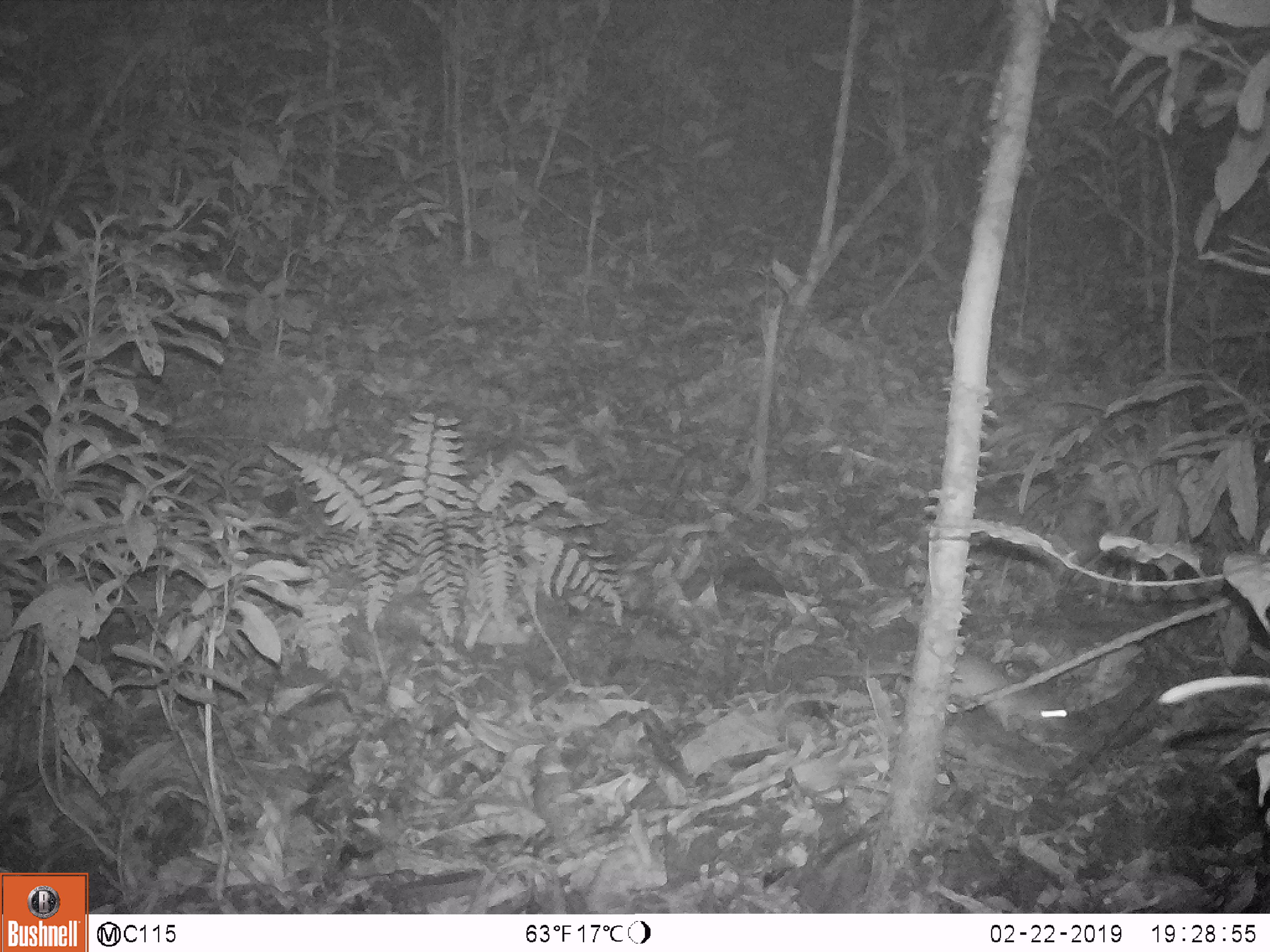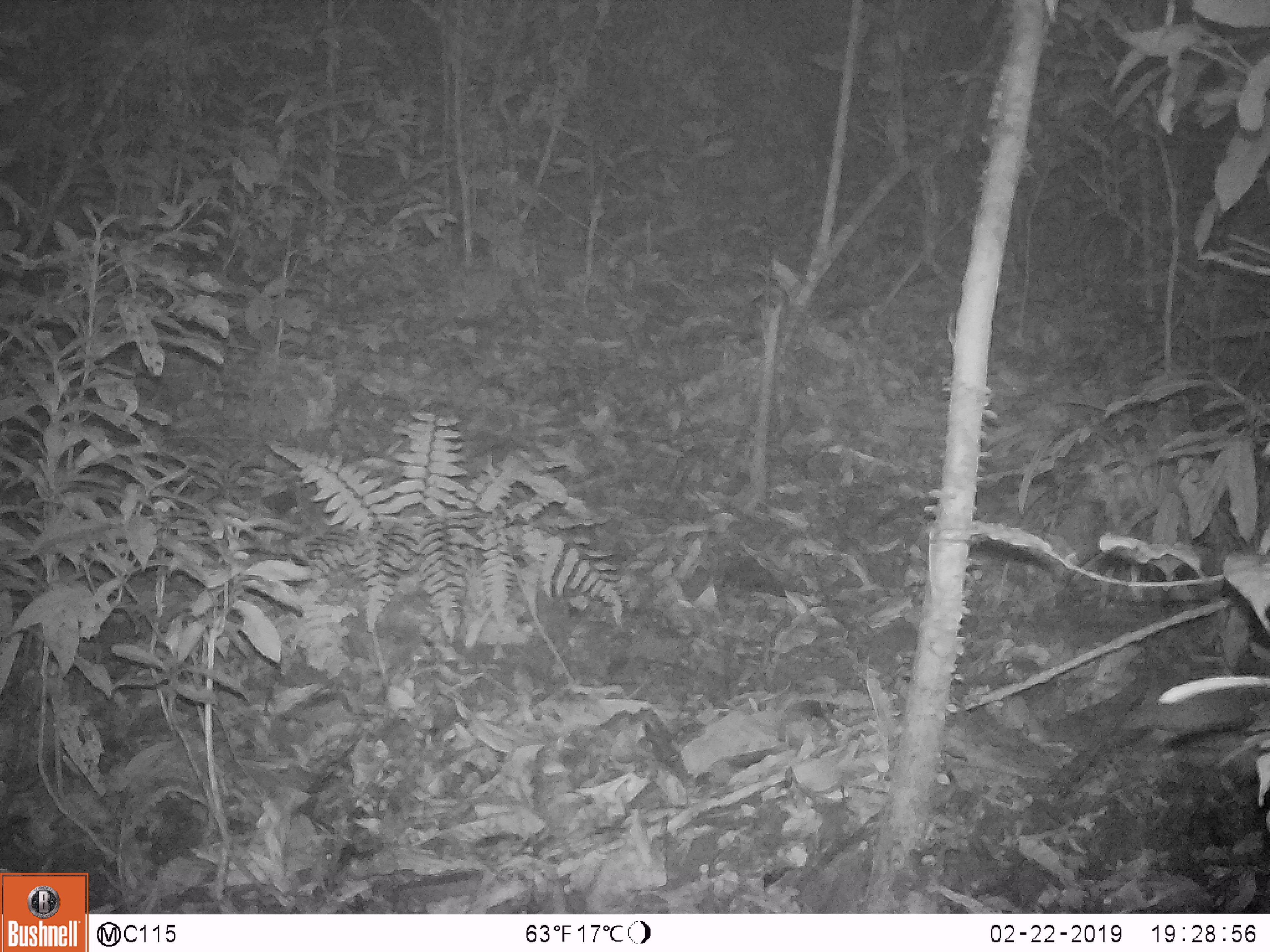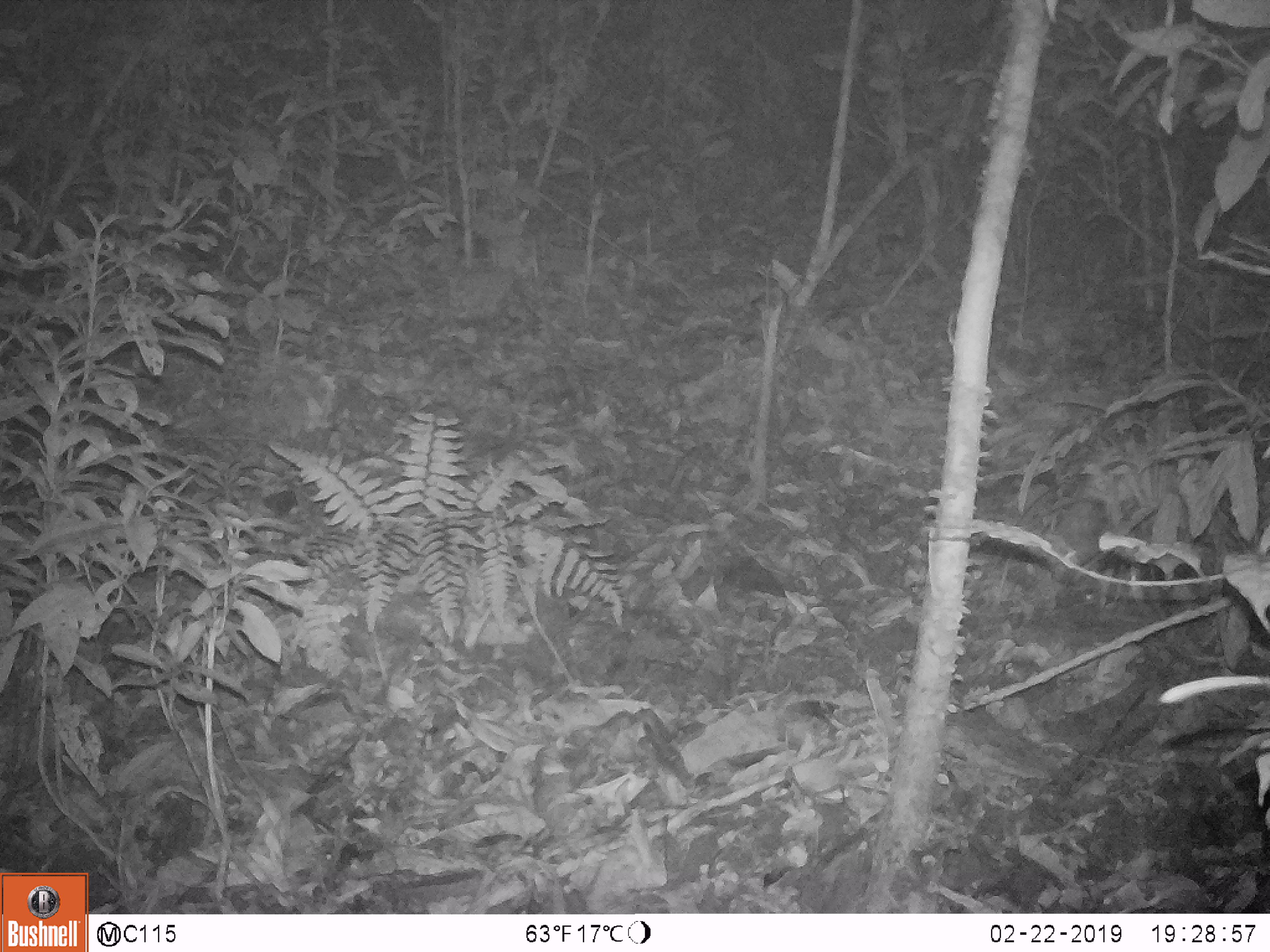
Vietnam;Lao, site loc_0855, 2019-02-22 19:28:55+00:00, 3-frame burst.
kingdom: Animalia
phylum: Chordata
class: Mammalia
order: Rodentia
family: Muridae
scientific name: Muridae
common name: old-world mice and rats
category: unidentified murid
Unidentified murid (old-world mice and rats) (Muridae). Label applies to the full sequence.